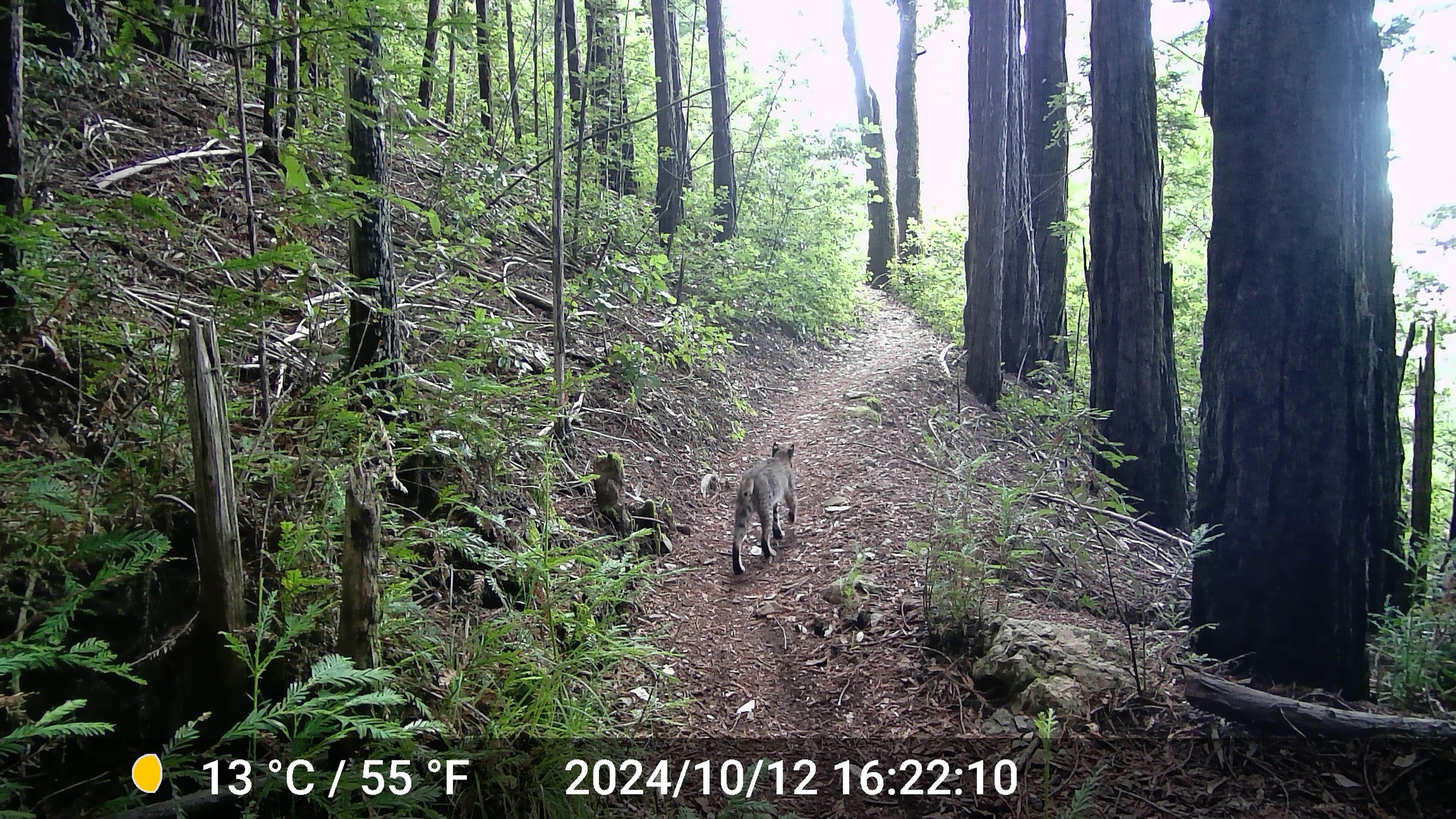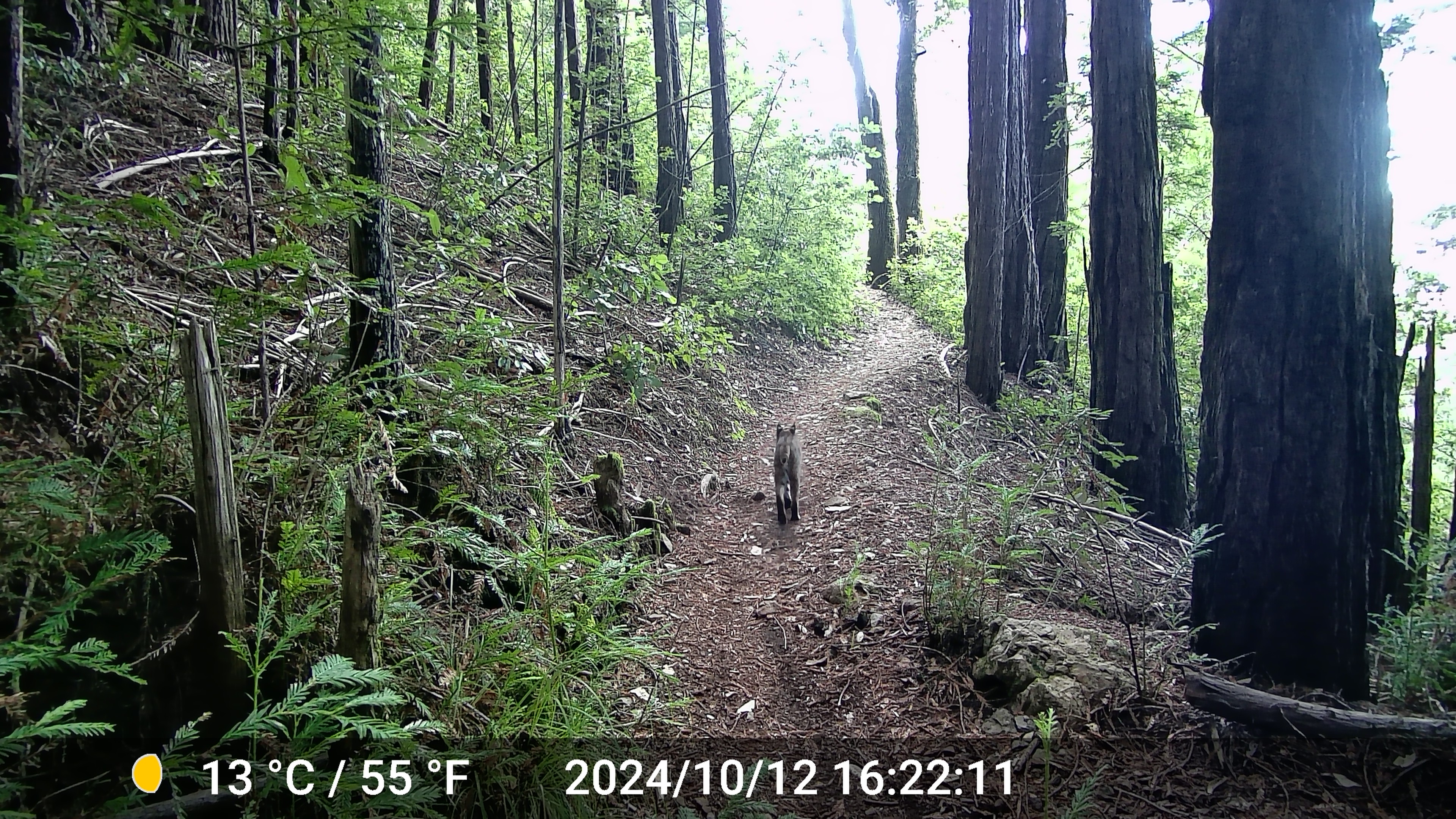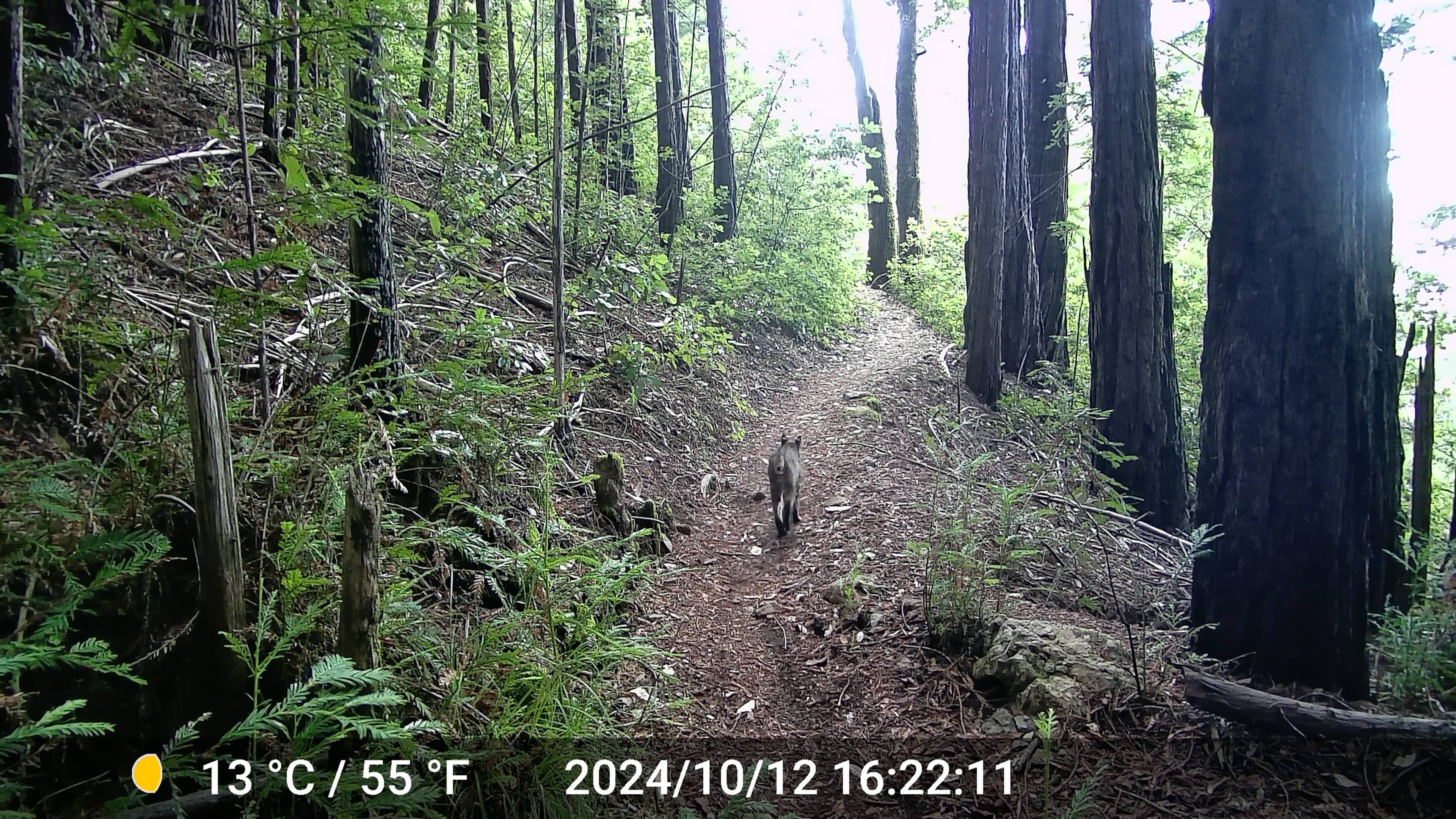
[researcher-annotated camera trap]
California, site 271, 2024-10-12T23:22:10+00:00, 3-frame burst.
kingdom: Animalia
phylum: Chordata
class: Mammalia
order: Carnivora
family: Felidae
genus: Lynx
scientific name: Lynx rufus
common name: bobcat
Bobcat (Lynx rufus).